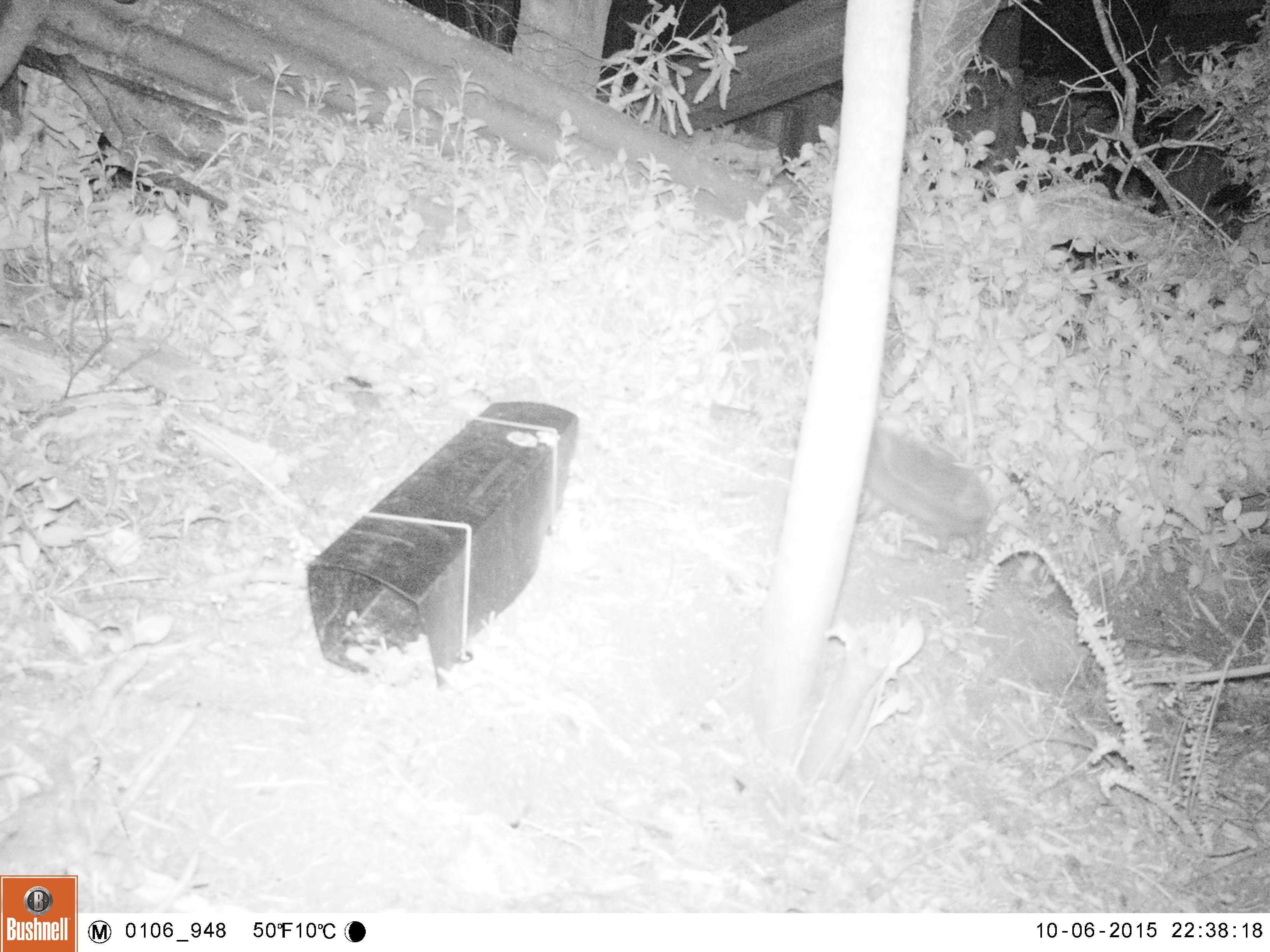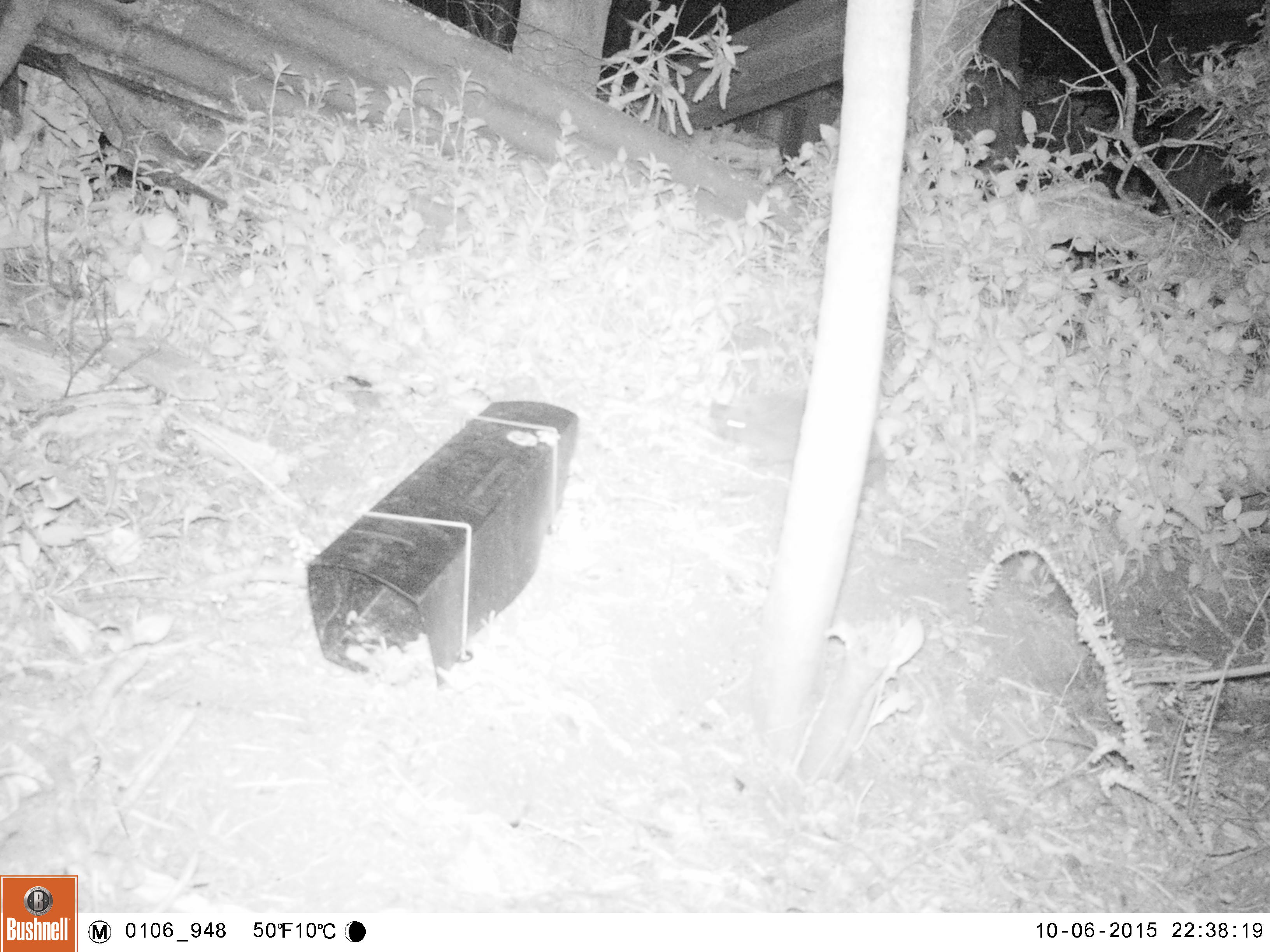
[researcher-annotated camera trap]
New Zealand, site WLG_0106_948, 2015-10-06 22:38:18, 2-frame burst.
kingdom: Animalia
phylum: Chordata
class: Mammalia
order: Eulipotyphla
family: Erinaceidae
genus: Erinaceus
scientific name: Erinaceus europaeus europaeus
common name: european hedgehog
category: hedgehog